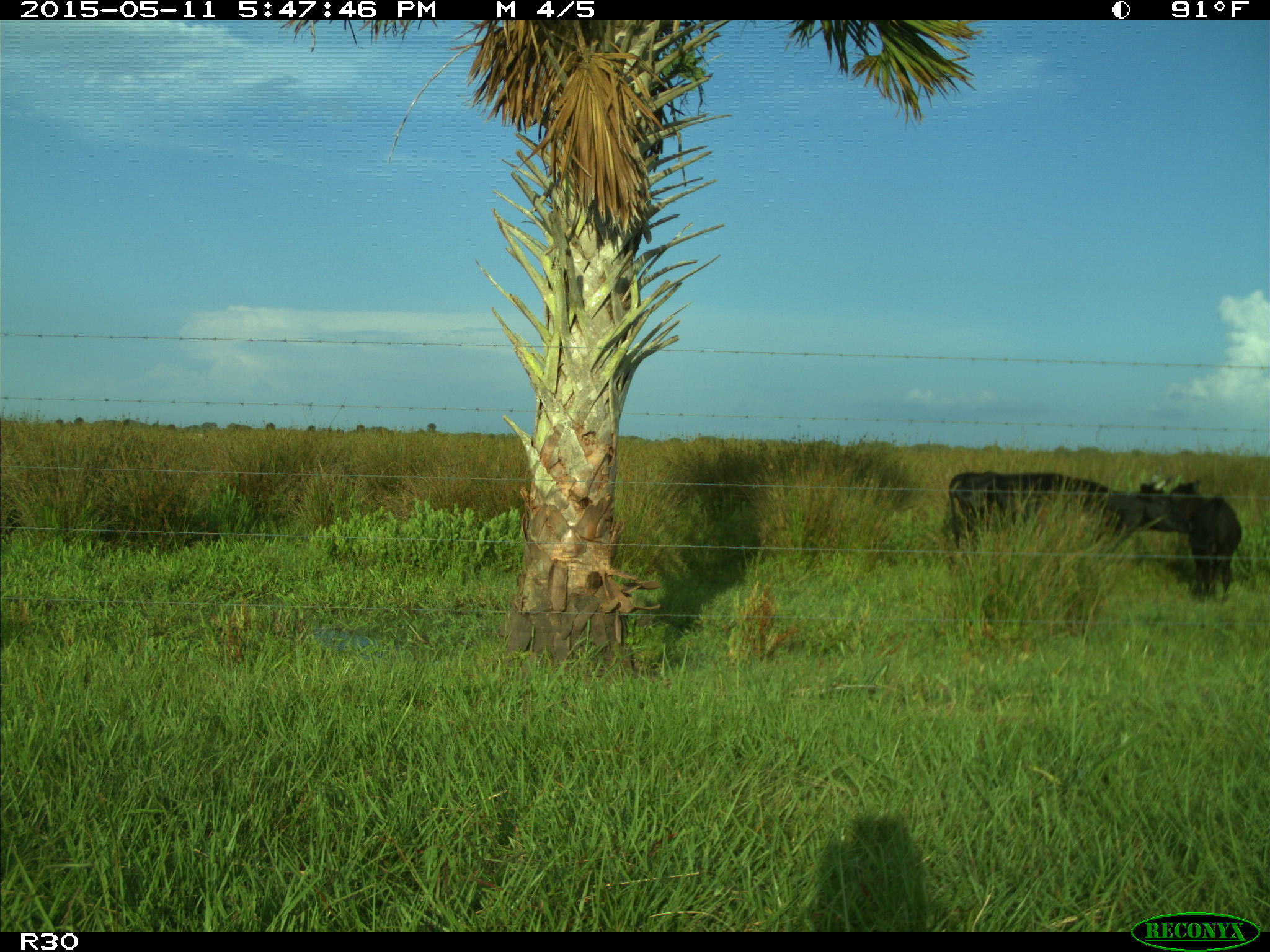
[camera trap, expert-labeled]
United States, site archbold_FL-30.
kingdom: Animalia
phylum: Chordata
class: Mammalia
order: Artiodactyla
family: Bovidae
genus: Bos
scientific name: Bos taurus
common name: domestic cow